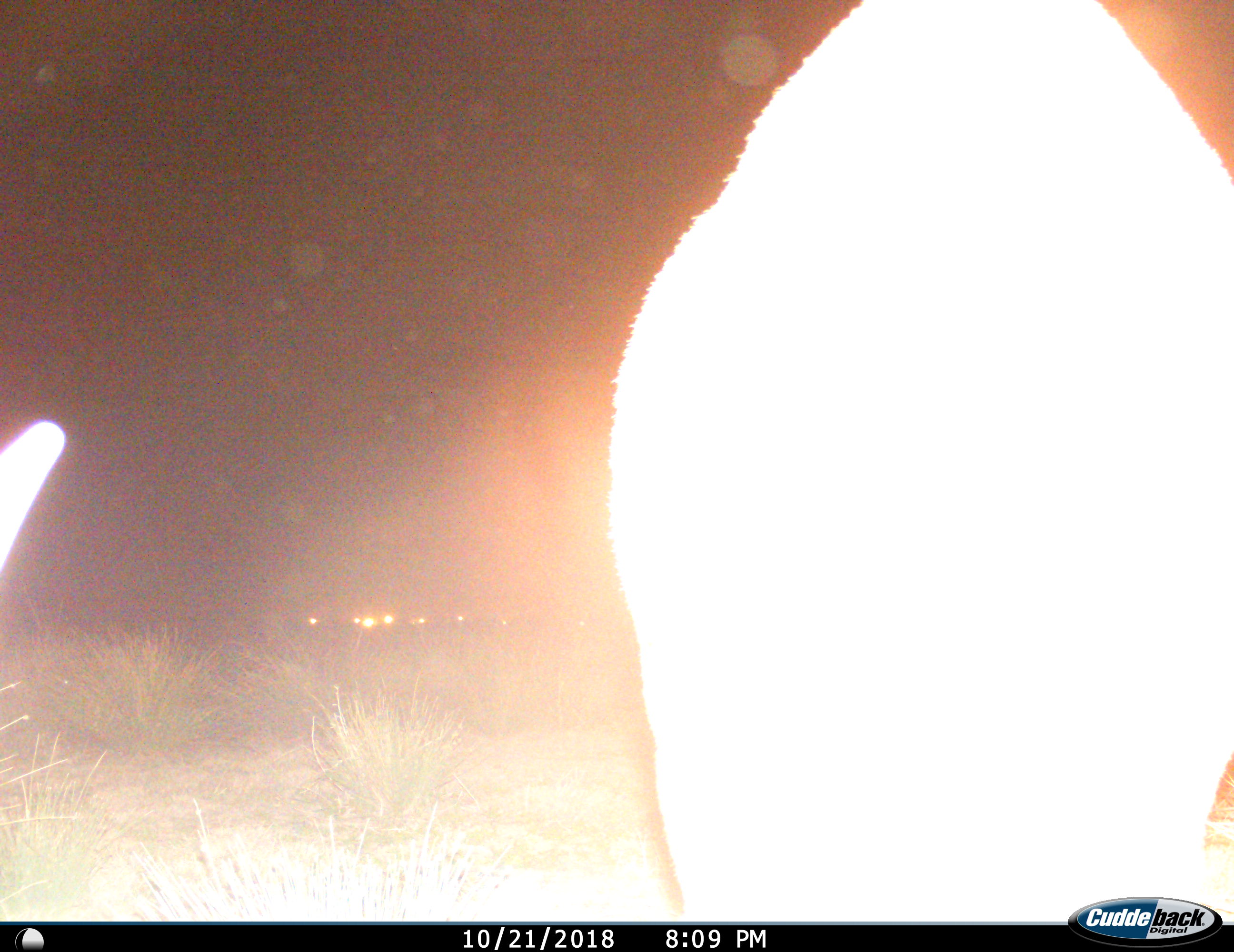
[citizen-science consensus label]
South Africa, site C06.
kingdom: Animalia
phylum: Chordata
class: Mammalia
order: Artiodactyla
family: Bovidae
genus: Tragelaphus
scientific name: Tragelaphus strepsiceros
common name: greater kudu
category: kudu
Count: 2.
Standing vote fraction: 100%.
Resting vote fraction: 0%.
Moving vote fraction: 0%.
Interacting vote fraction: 0%.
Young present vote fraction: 0%.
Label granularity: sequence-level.